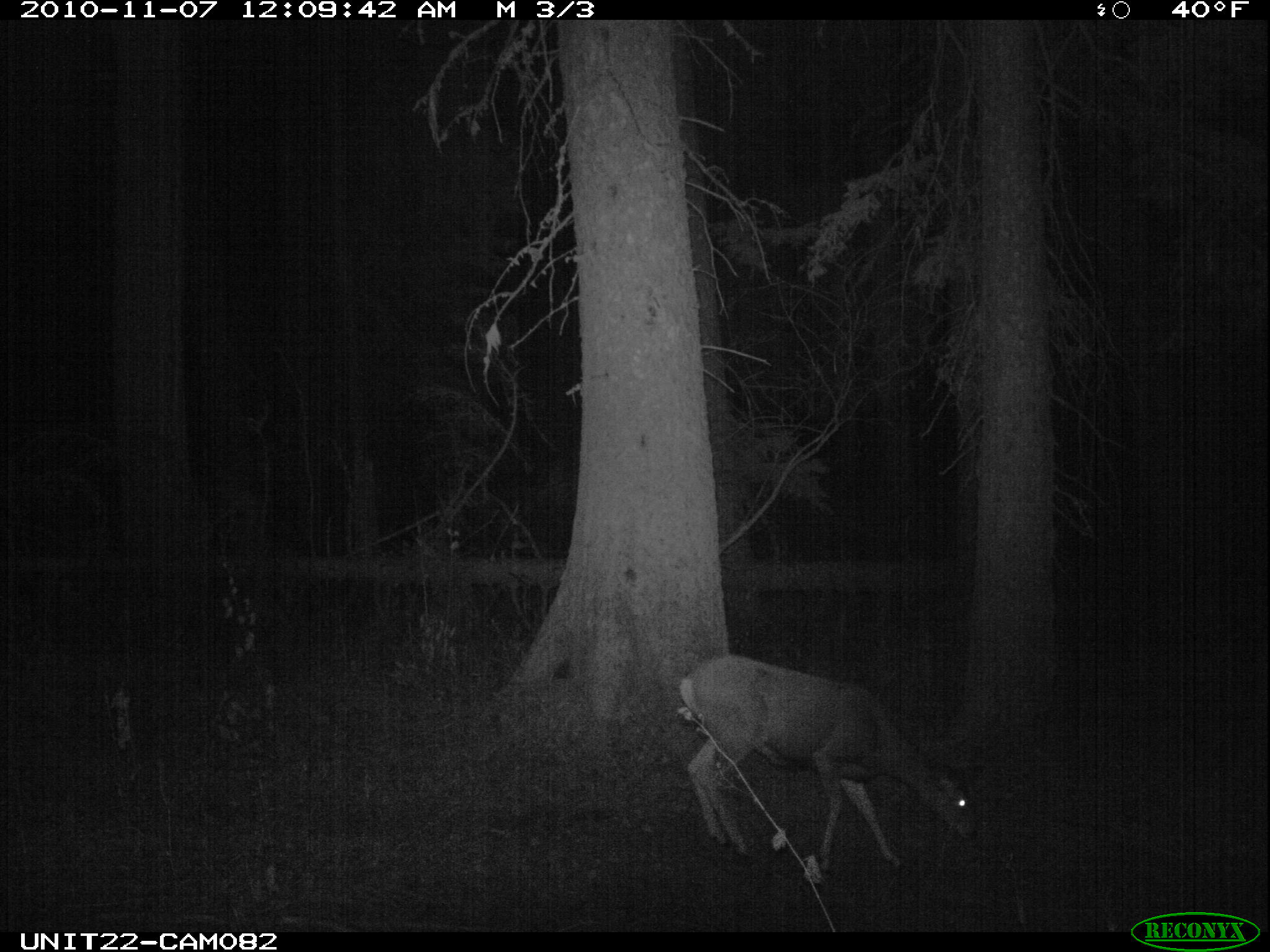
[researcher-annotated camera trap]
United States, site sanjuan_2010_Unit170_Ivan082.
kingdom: Animalia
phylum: Chordata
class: Mammalia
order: Artiodactyla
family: Cervidae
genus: Odocoileus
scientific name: Odocoileus hemionus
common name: mule deer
Odocoileus hemionus (mule deer).